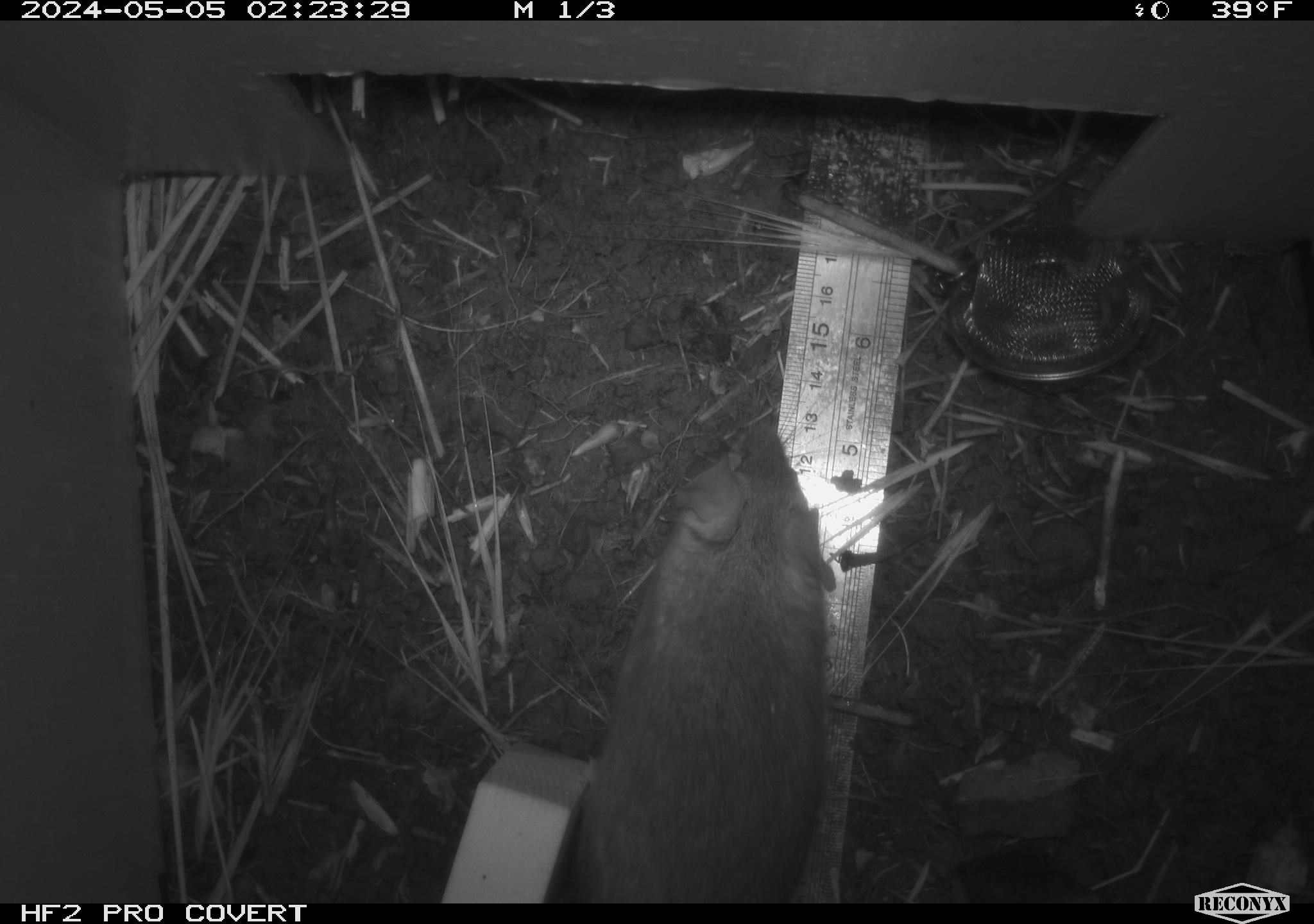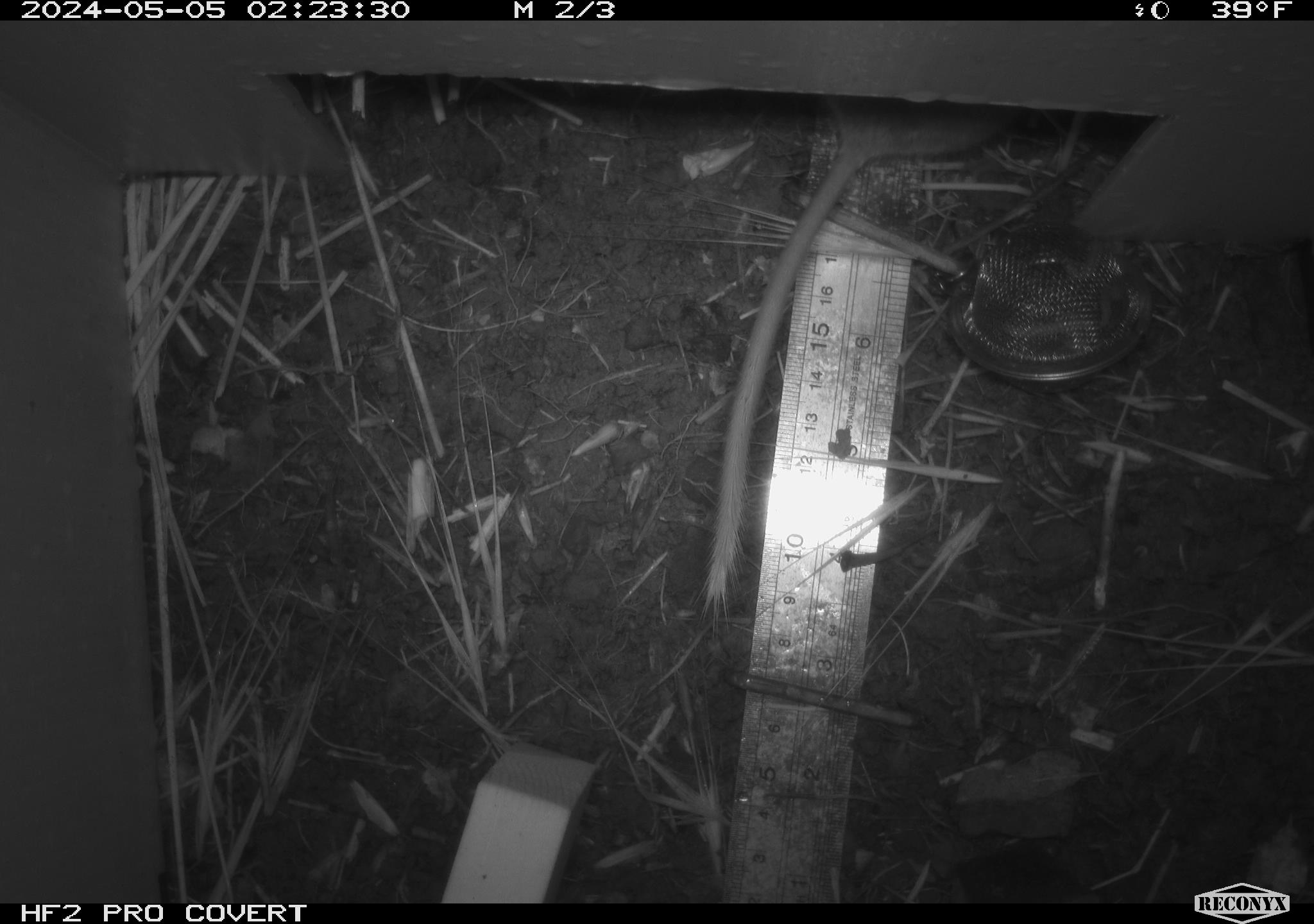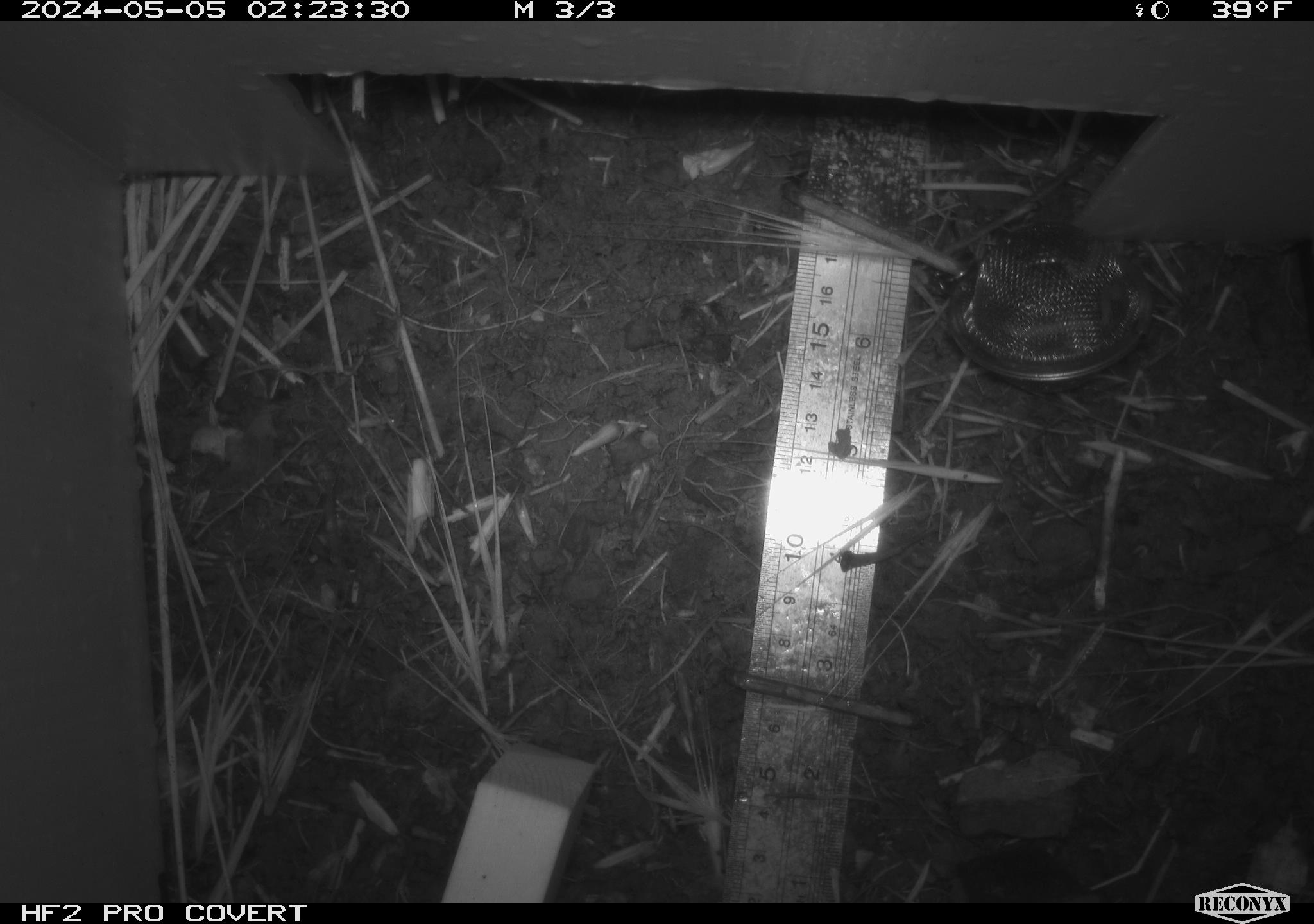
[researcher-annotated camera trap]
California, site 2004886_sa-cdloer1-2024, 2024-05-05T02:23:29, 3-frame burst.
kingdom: Animalia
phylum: Chordata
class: Mammalia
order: Rodentia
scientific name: Rodentia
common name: mouse species